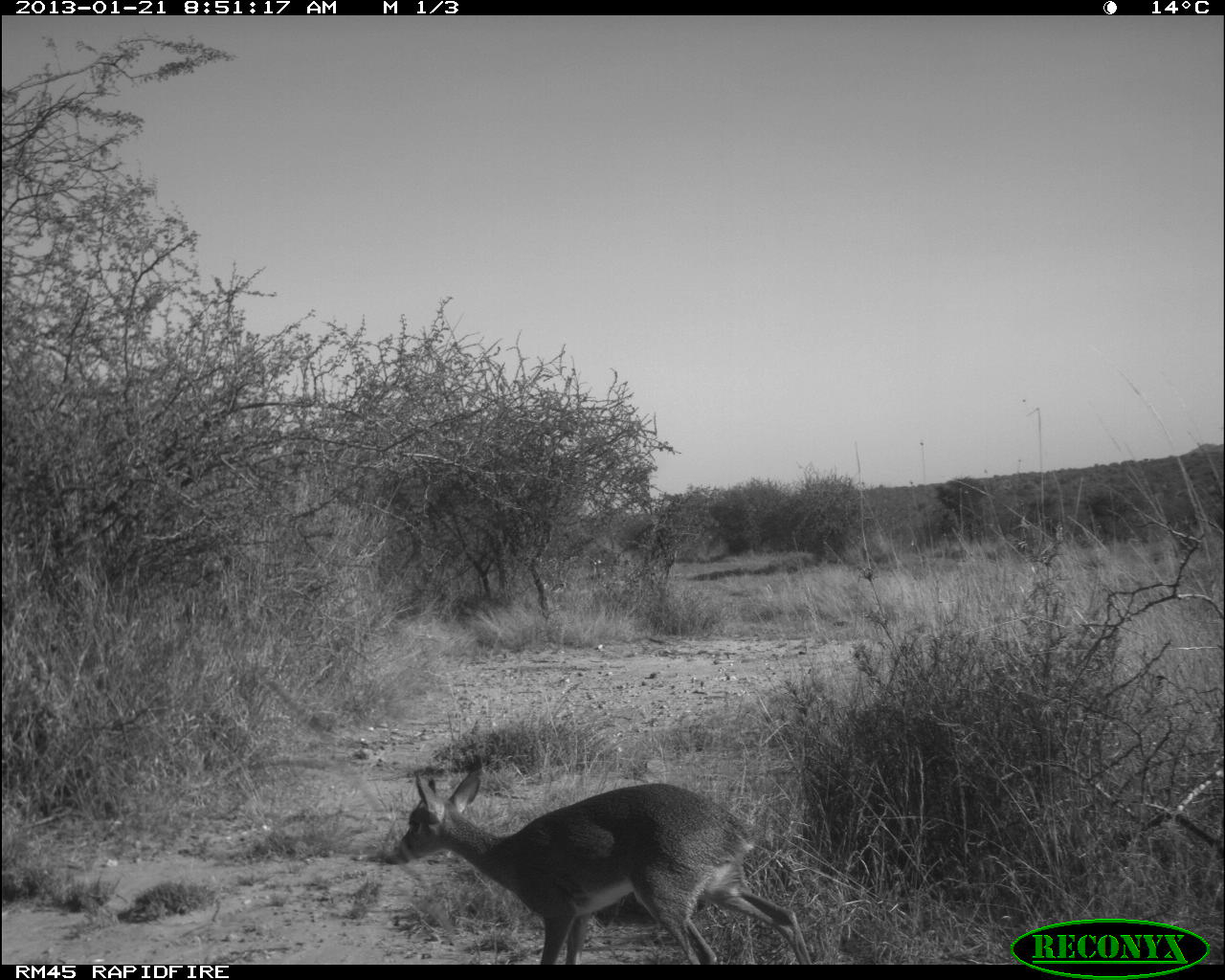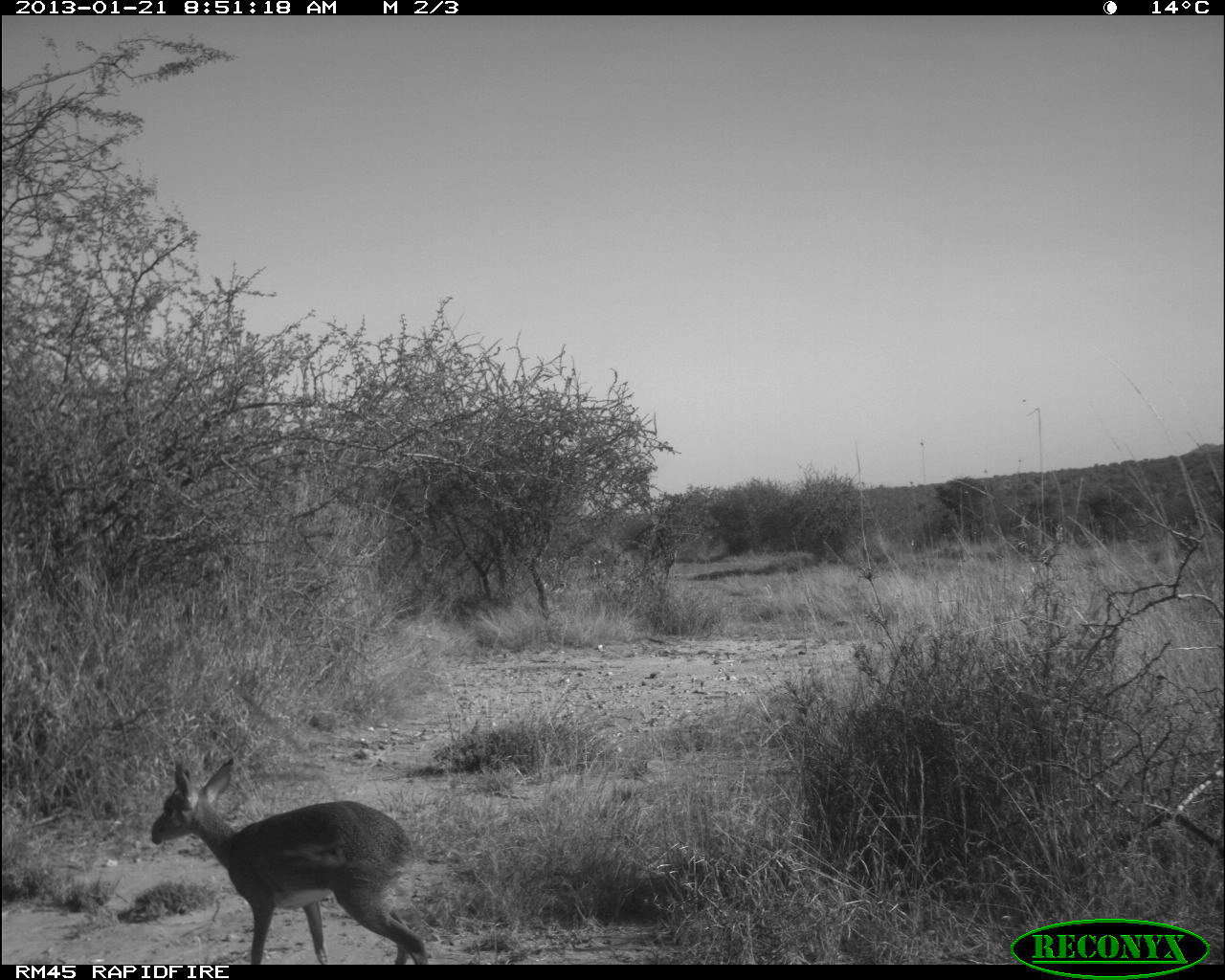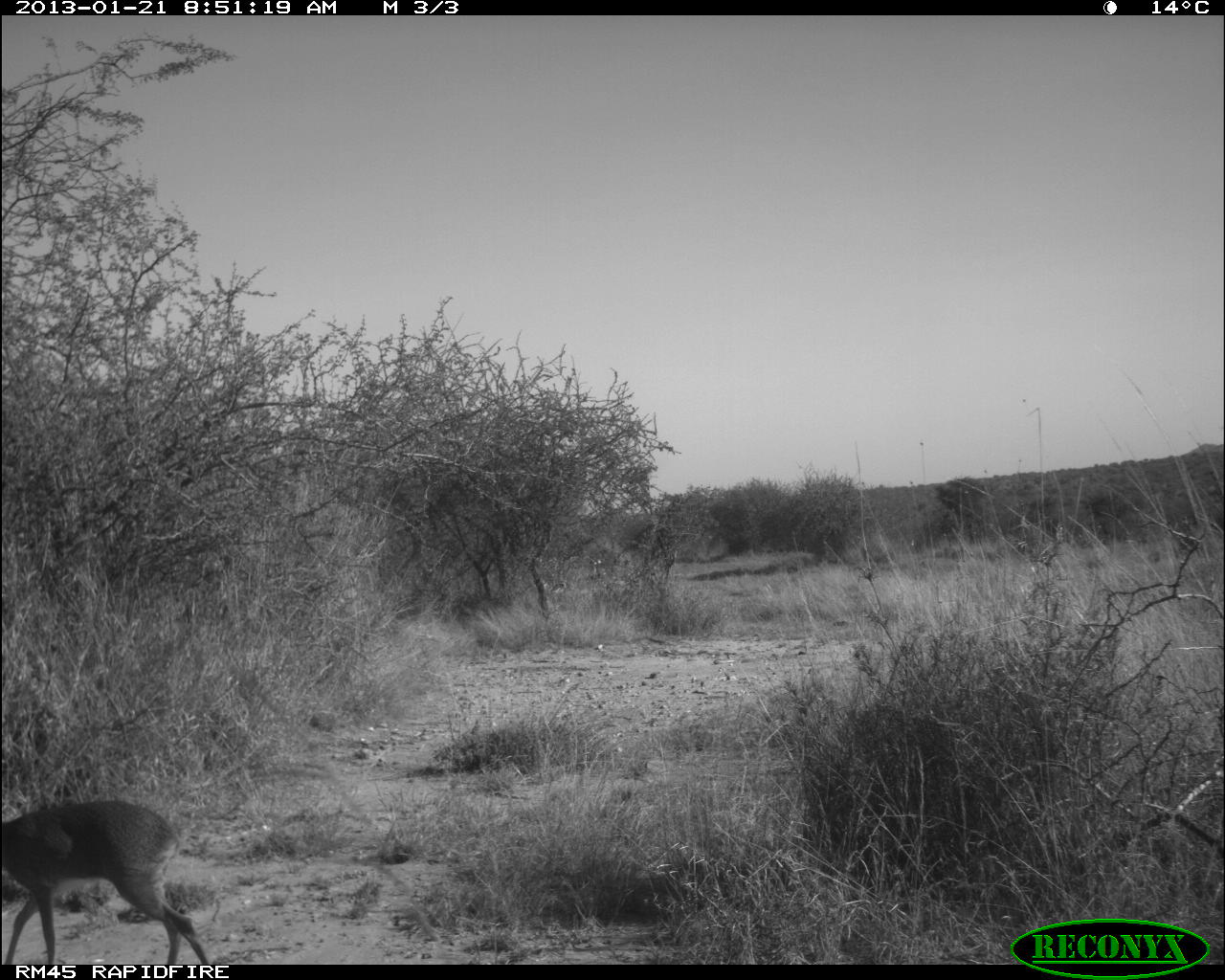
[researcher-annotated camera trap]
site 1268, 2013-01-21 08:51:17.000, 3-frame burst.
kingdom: Animalia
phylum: Chordata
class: Mammalia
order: Artiodactyla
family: Bovidae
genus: Madoqua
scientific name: Madoqua guentheri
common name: günther's dik-dik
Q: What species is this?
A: Madoqua guentheri (günther's dik-dik).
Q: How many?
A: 1.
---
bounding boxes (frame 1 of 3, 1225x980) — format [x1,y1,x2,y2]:
madoqua guentheri: [381,766,815,966]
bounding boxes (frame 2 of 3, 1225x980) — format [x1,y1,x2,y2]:
madoqua guentheri: [149,756,430,965]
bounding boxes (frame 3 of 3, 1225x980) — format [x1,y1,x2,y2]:
madoqua guentheri: [2,799,209,965]